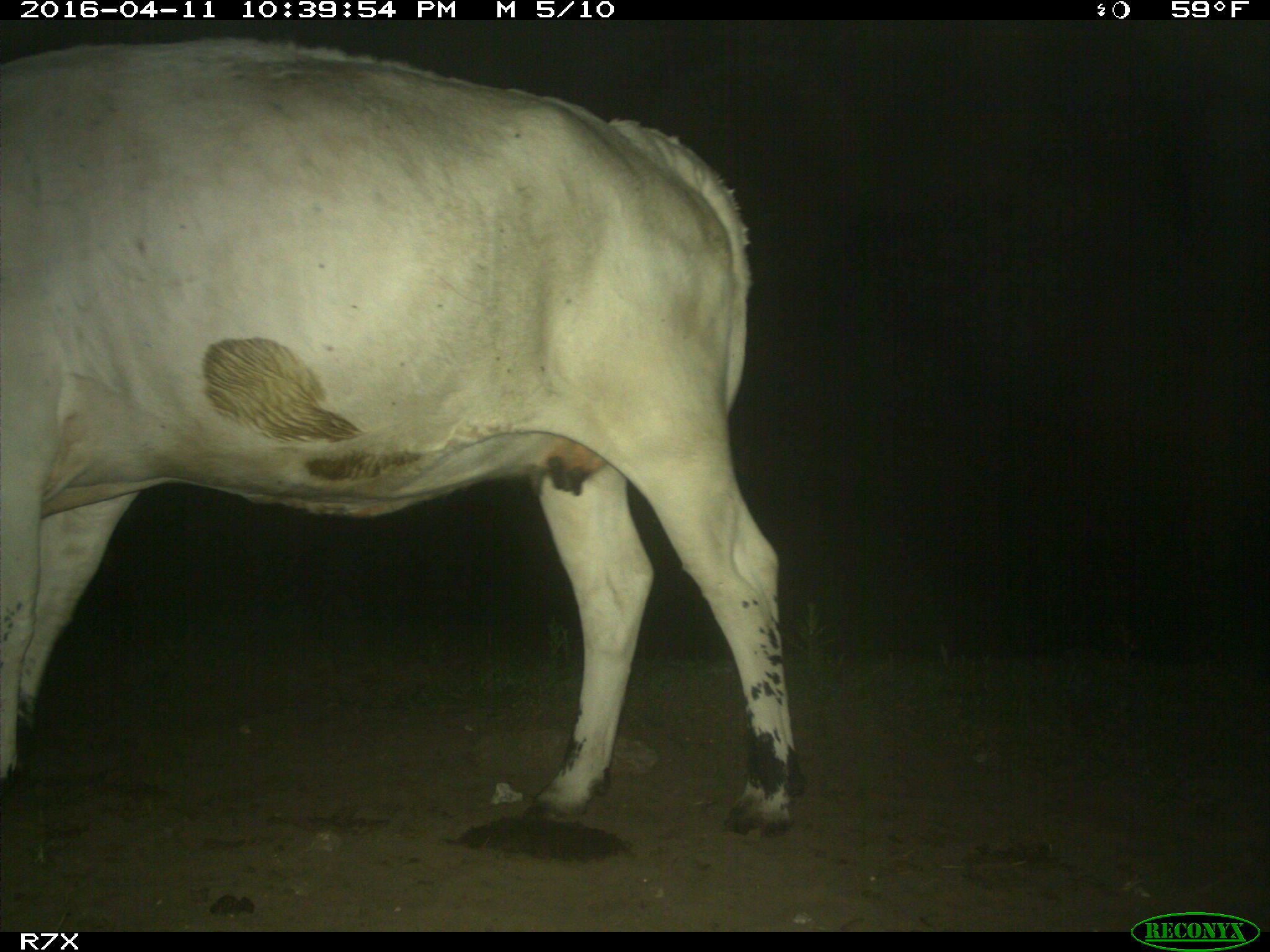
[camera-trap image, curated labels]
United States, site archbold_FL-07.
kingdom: Animalia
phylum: Chordata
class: Mammalia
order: Artiodactyla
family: Bovidae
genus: Bos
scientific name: Bos taurus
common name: domestic cow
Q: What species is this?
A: Bos taurus (domestic cow).